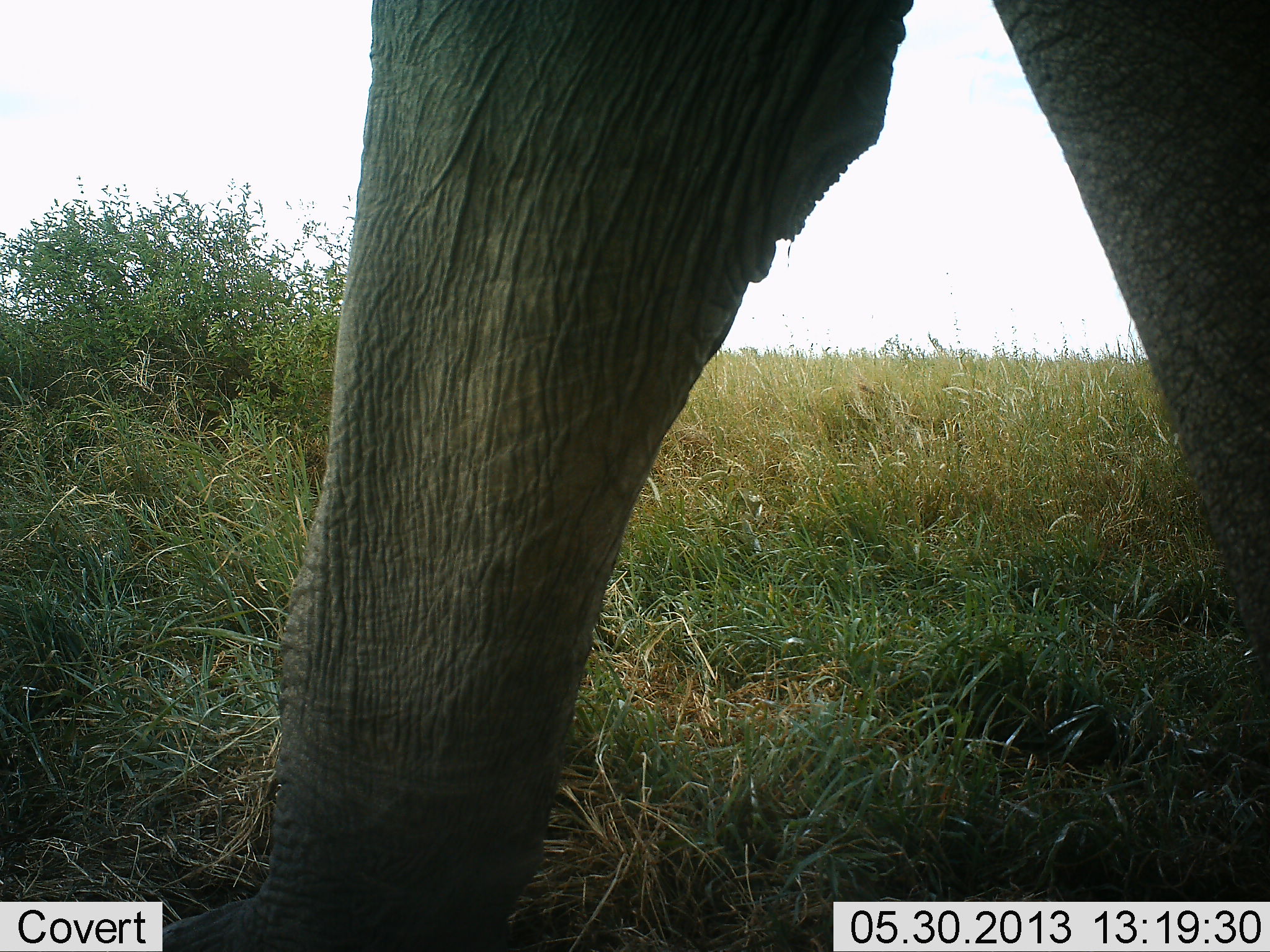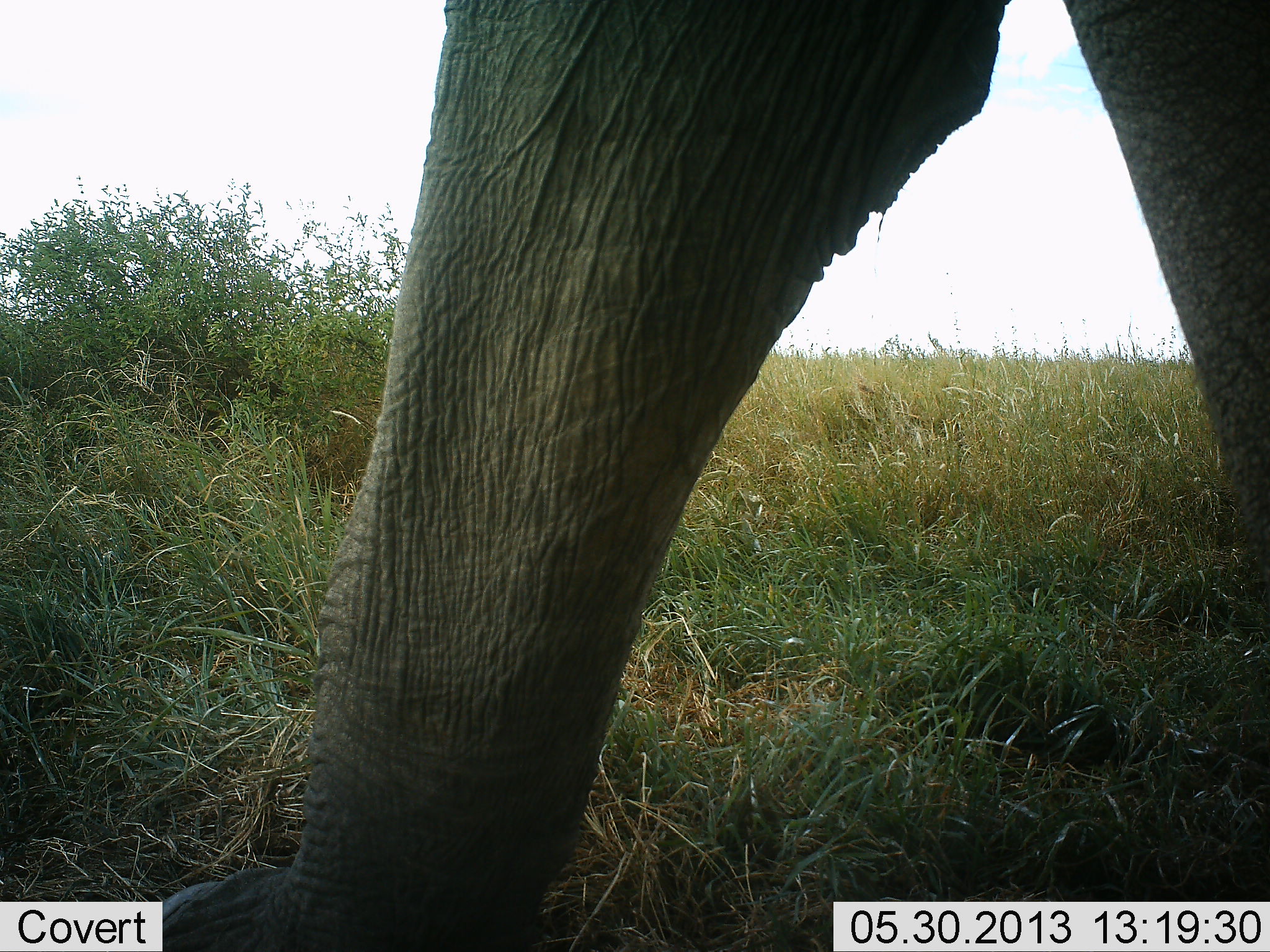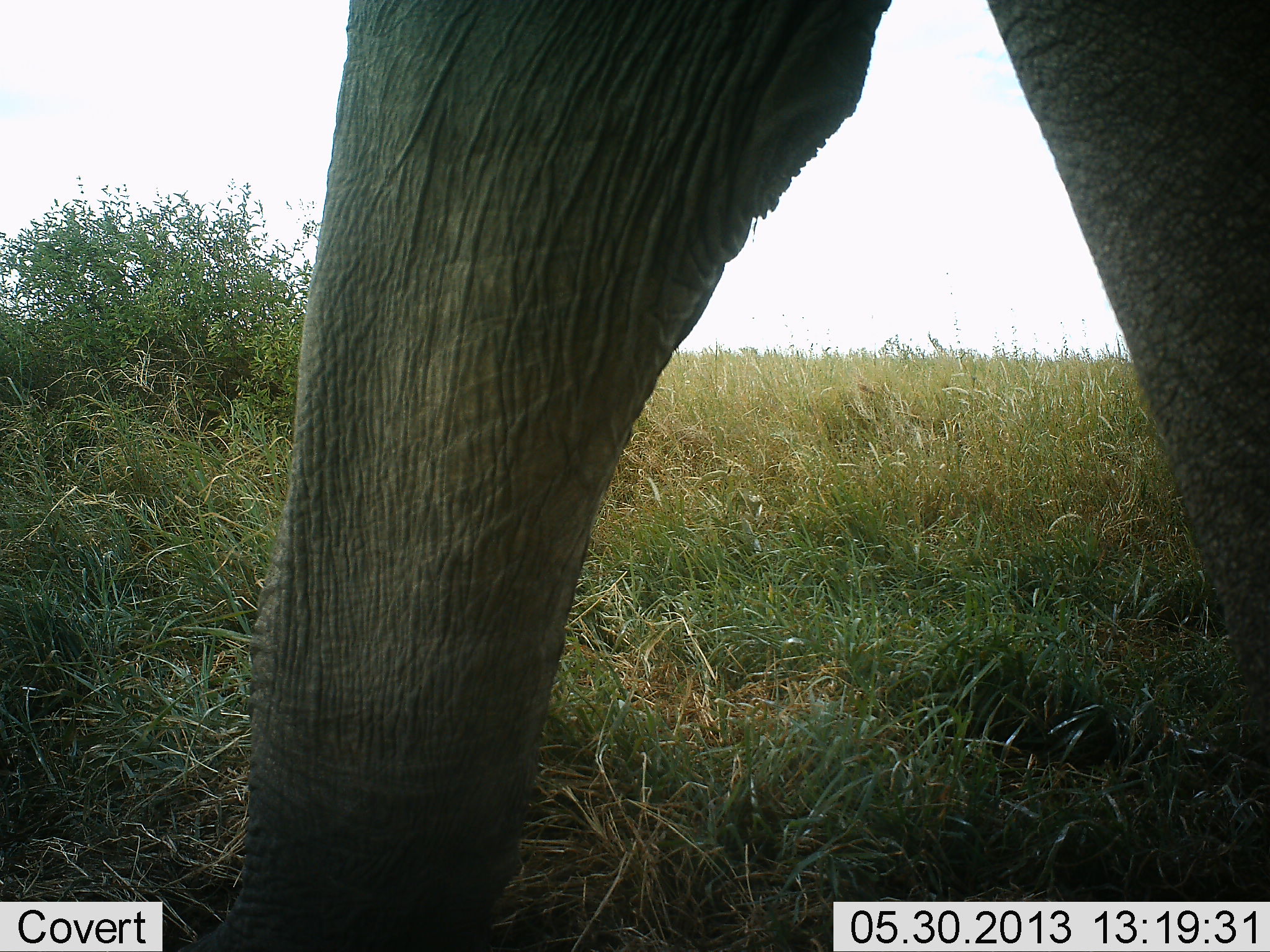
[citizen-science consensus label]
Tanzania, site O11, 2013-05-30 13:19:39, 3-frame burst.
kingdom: Animalia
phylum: Chordata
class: Mammalia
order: Proboscidea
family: Elephantidae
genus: Loxodonta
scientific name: Loxodonta africana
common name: african bush elephant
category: elephant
Elephant (african bush elephant) (Loxodonta africana), count 1. Behavior (volunteer vote fractions): standing 35%, resting 0%, moving 65%, interacting 0%. Young present (vote fraction): 0%. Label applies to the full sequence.